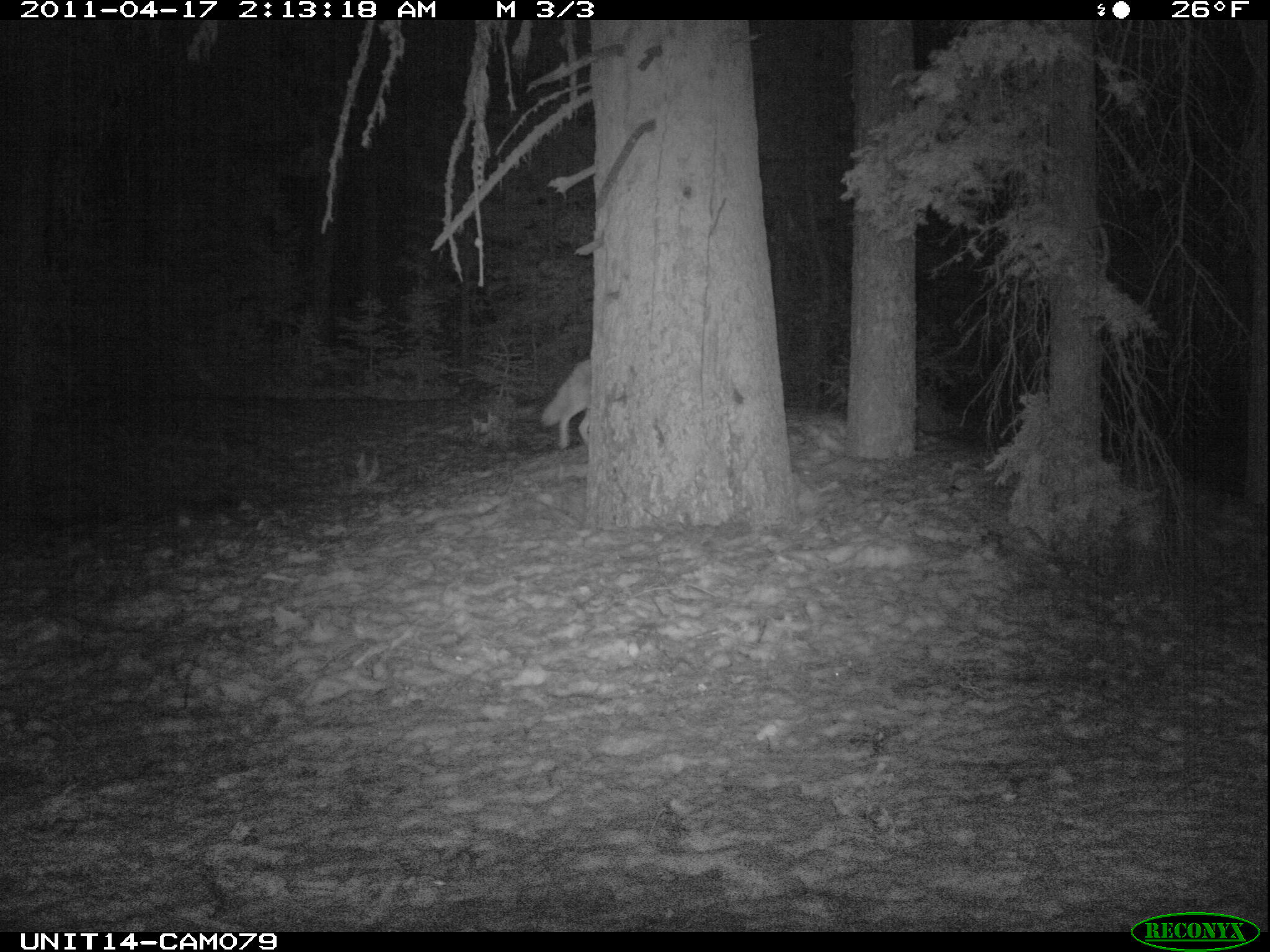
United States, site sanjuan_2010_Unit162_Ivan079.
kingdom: Animalia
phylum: Chordata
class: Mammalia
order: Carnivora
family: Canidae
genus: Canis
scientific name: Canis latrans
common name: coyote